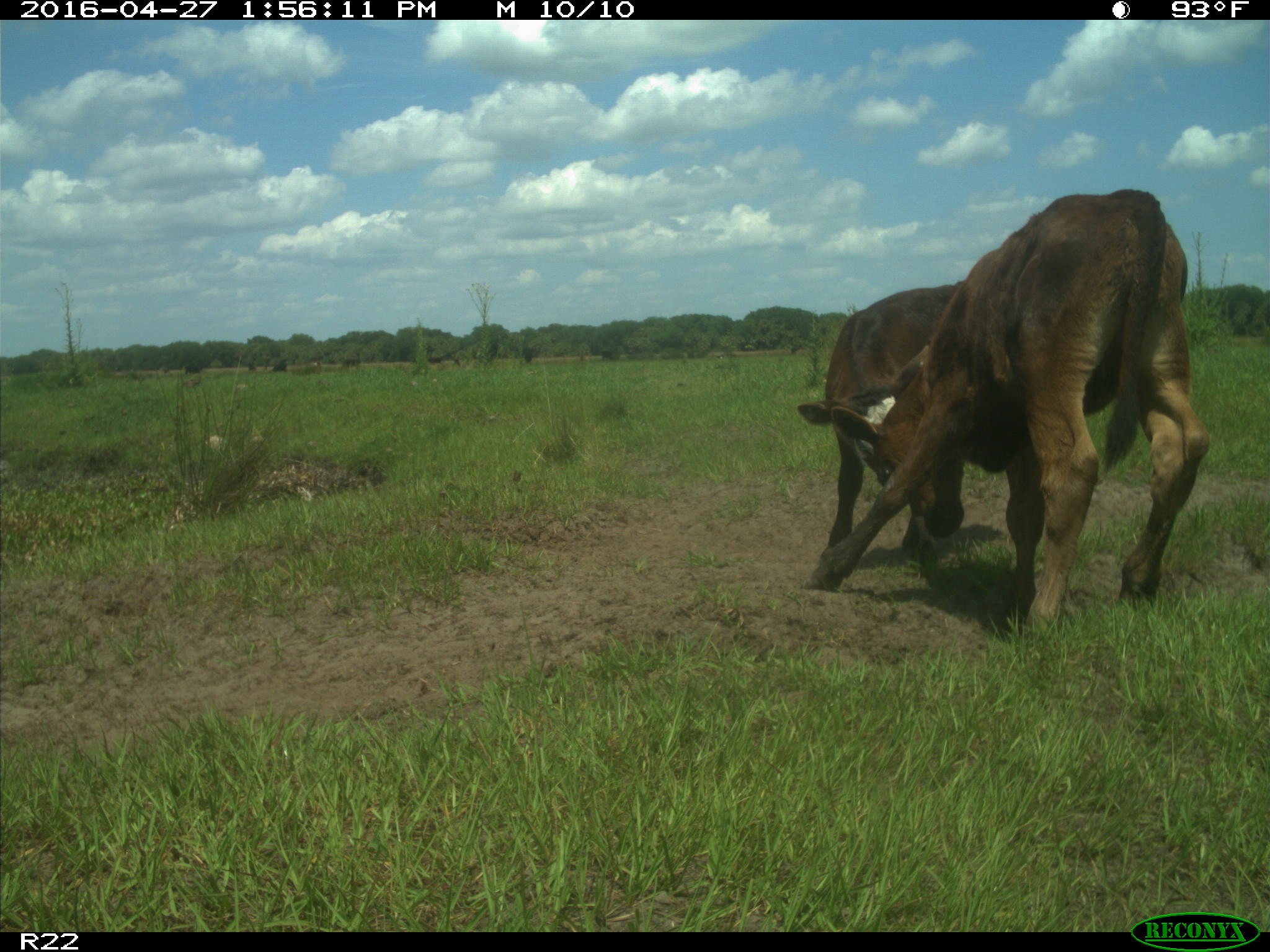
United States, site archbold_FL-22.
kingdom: Animalia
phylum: Chordata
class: Mammalia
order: Artiodactyla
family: Bovidae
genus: Bos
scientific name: Bos taurus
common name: domestic cow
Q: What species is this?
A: Bos taurus (domestic cow).